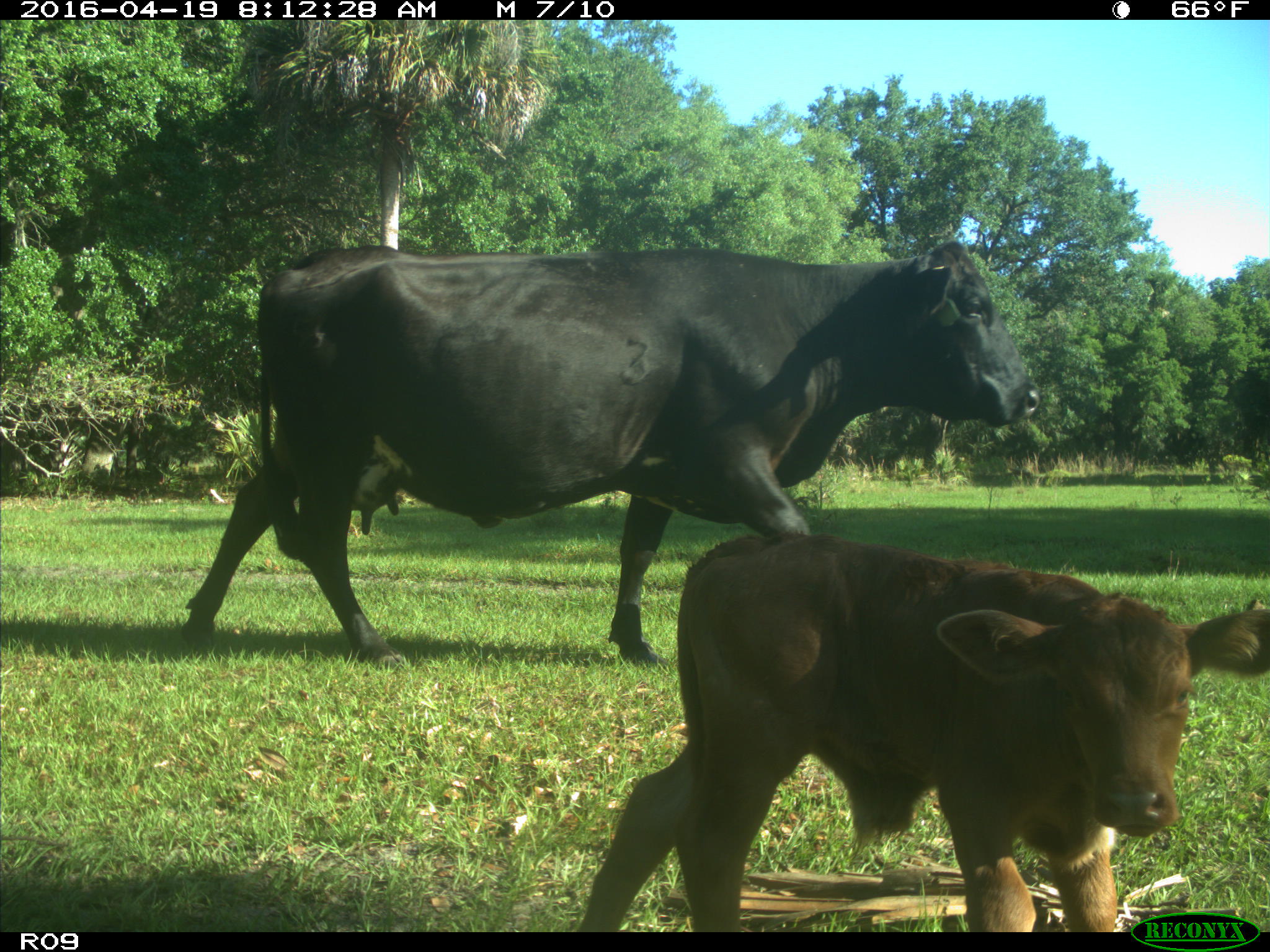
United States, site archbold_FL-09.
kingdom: Animalia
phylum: Chordata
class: Mammalia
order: Artiodactyla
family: Bovidae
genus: Bos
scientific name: Bos taurus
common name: domestic cow